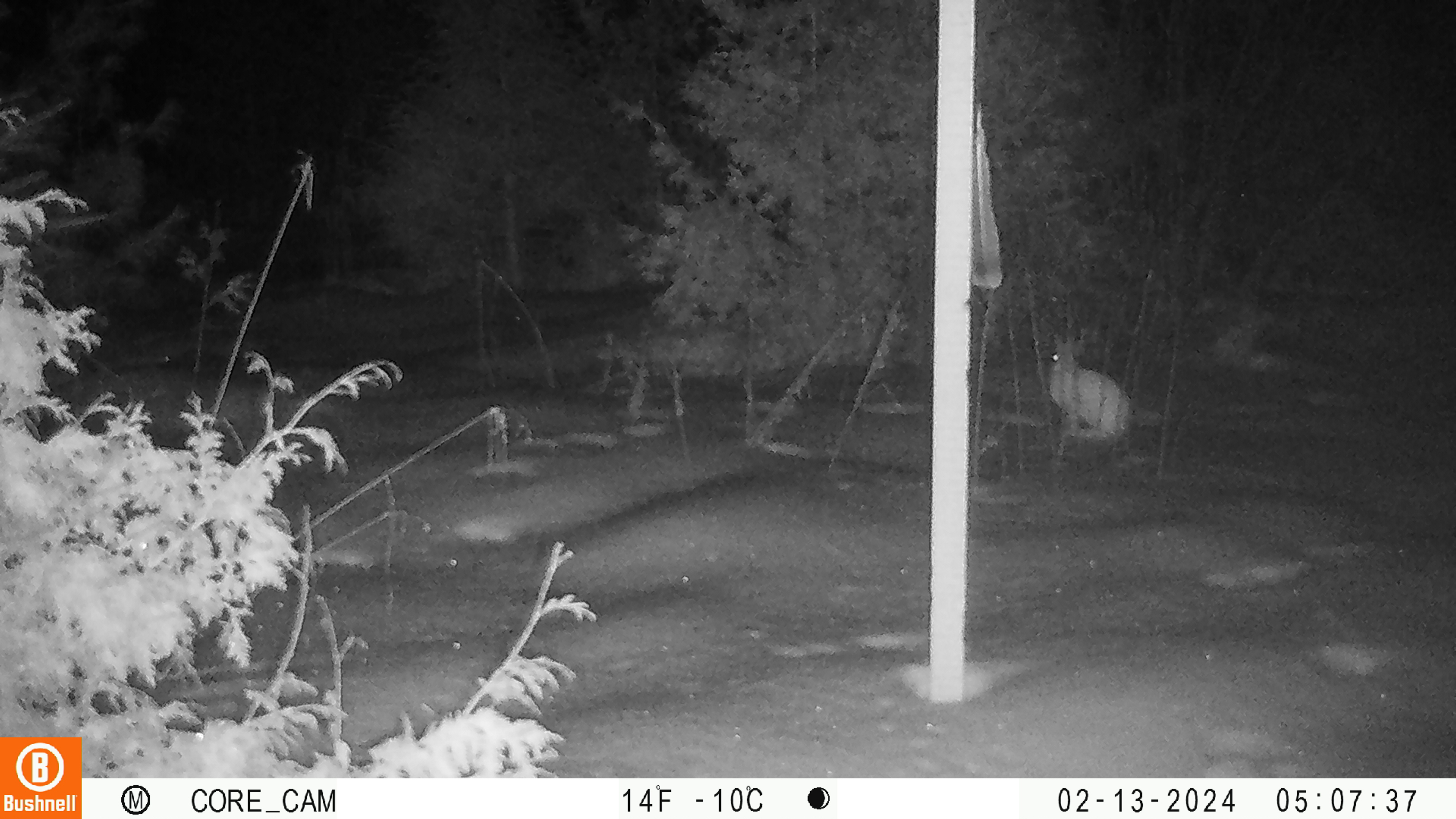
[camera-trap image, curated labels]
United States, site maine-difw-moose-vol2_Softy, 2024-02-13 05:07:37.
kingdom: Animalia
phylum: Chordata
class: Mammalia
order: Lagomorpha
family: Leporidae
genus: Lepus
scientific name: Lepus americanus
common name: snowshoe hare